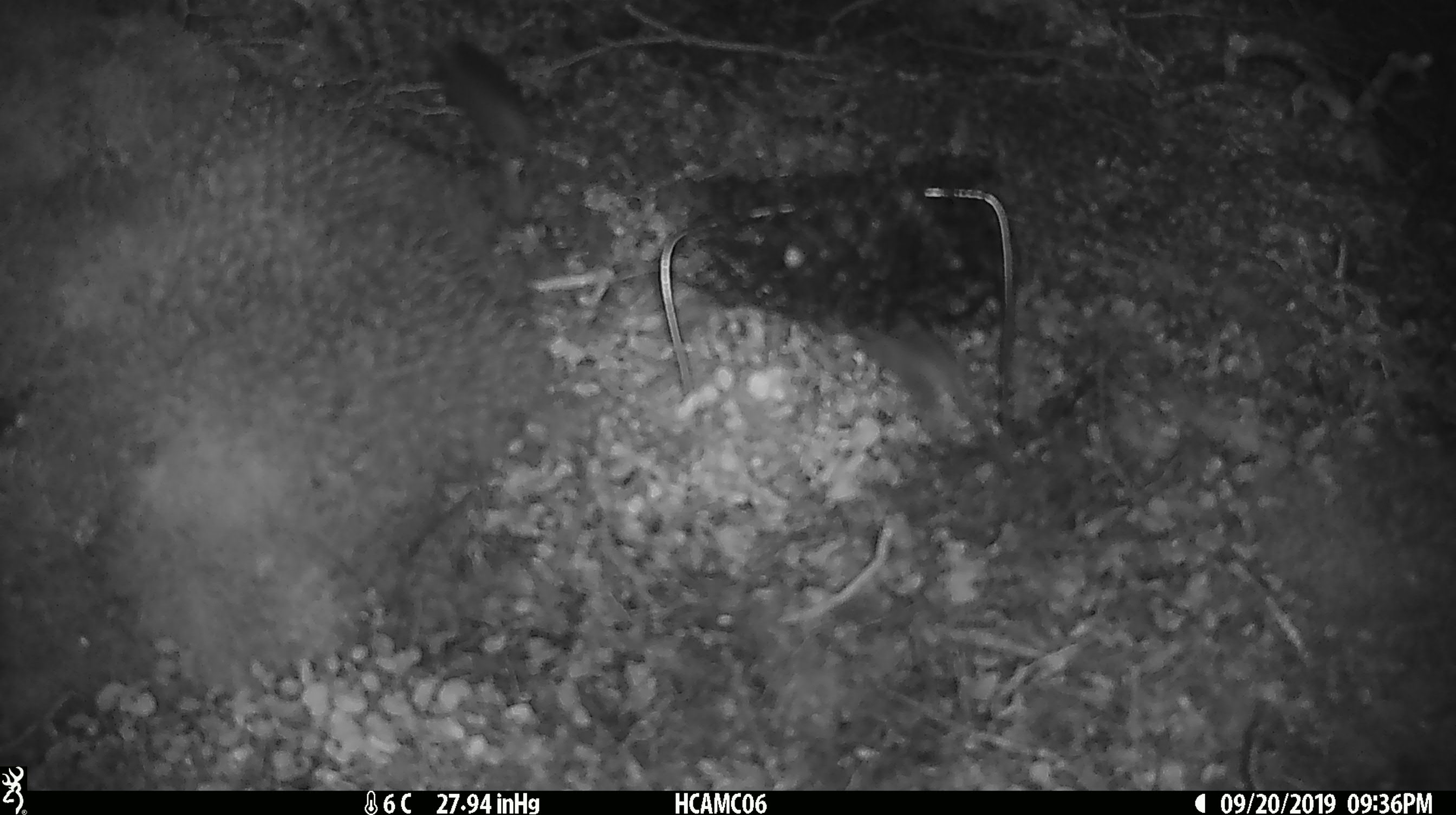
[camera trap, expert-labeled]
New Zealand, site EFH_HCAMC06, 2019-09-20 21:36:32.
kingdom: Animalia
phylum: Chordata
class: Mammalia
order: Rodentia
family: Muridae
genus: Mus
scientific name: Mus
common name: mouse